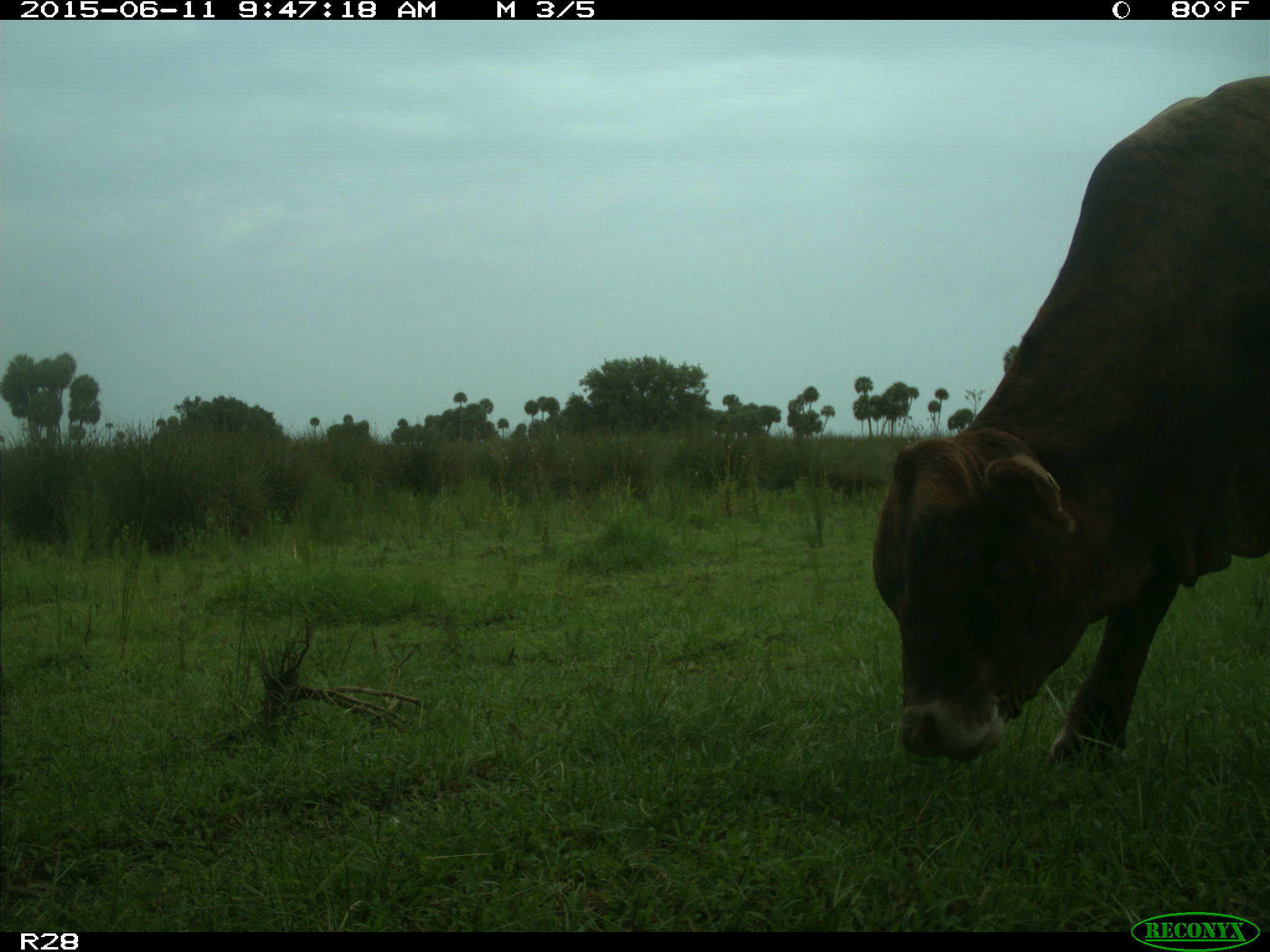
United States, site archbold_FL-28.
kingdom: Animalia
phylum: Chordata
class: Mammalia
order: Artiodactyla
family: Bovidae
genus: Bos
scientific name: Bos taurus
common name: domestic cow